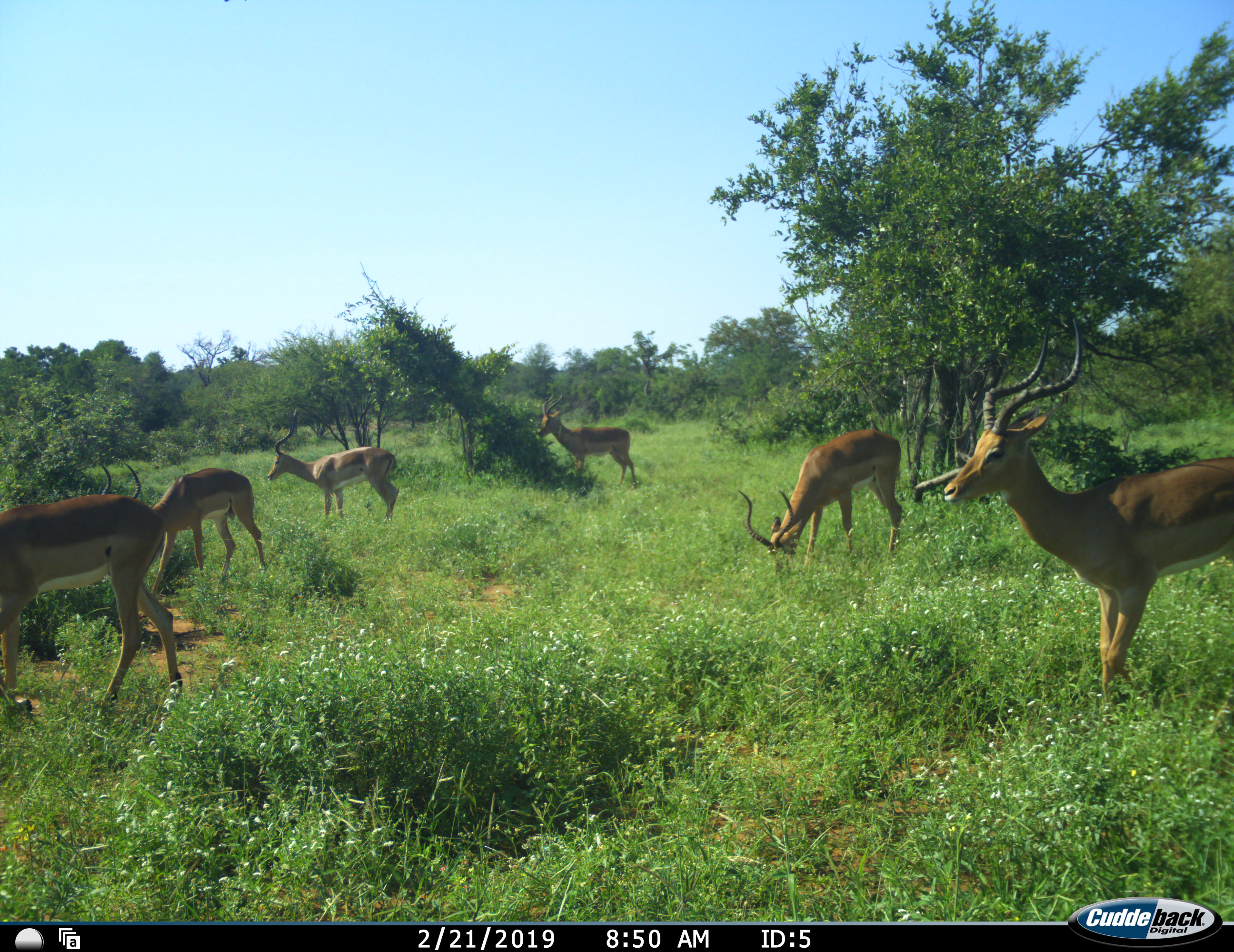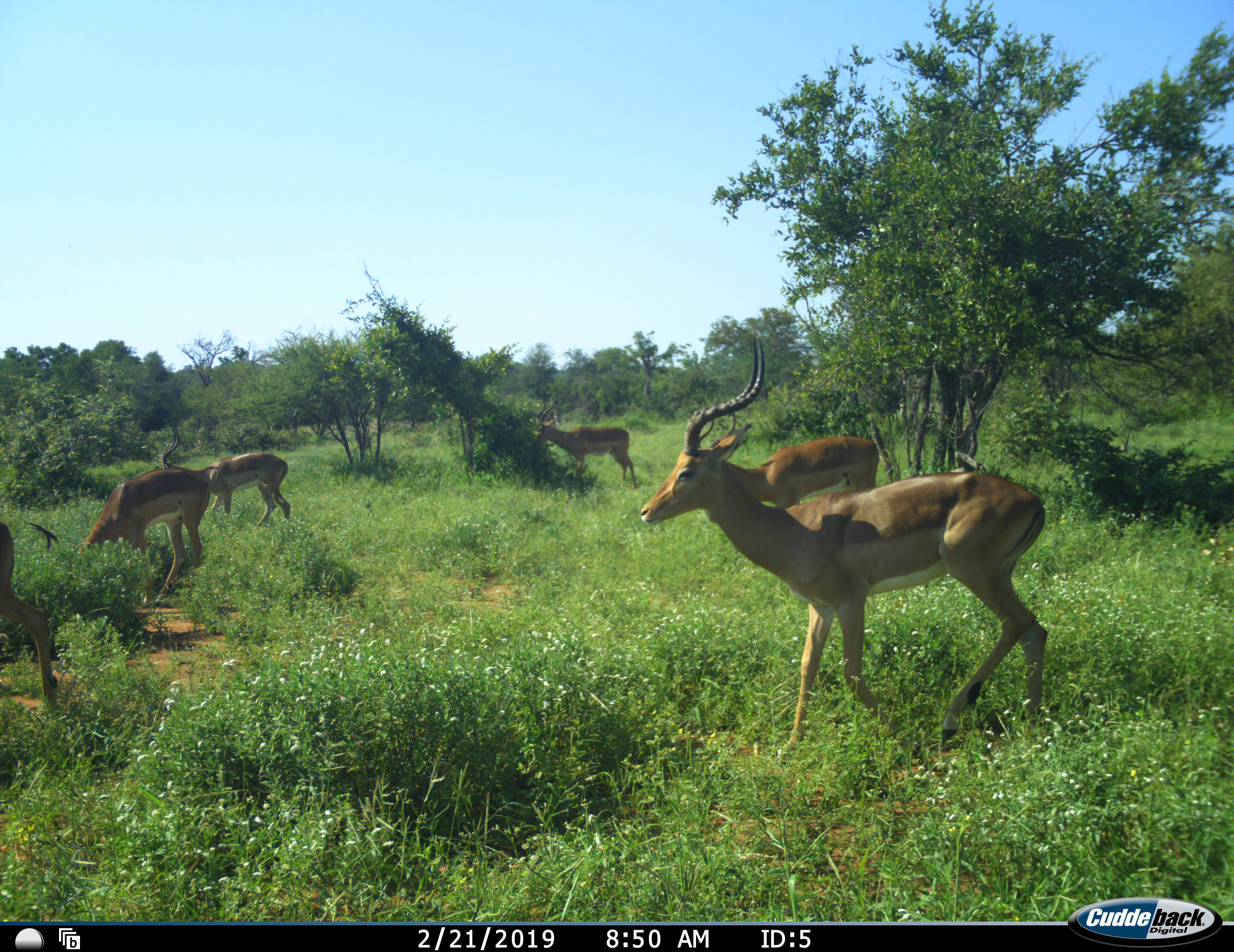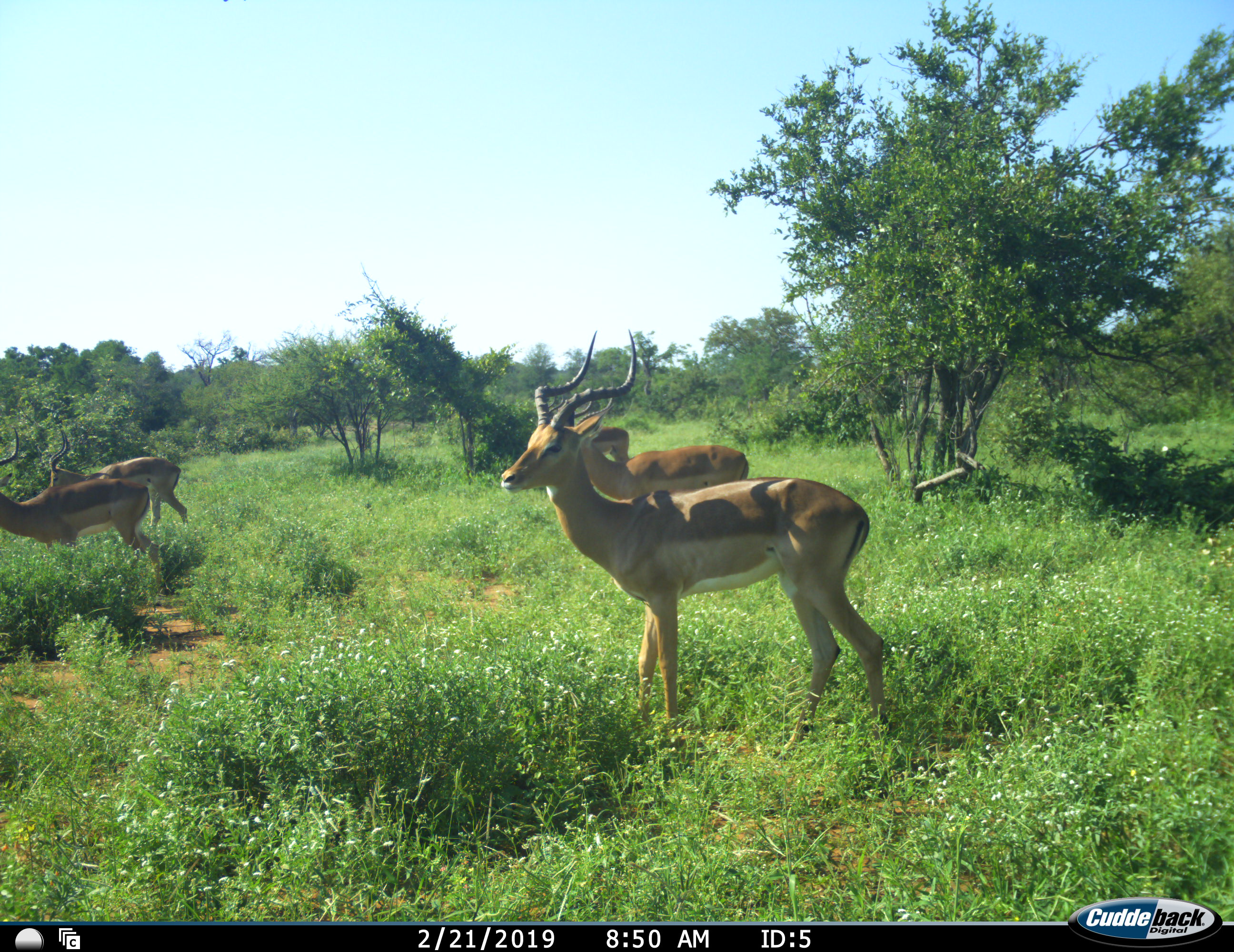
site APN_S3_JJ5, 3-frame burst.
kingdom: Animalia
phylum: Chordata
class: Mammalia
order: Artiodactyla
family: Bovidae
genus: Aepyceros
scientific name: Aepyceros melampus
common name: impala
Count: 6.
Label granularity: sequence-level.